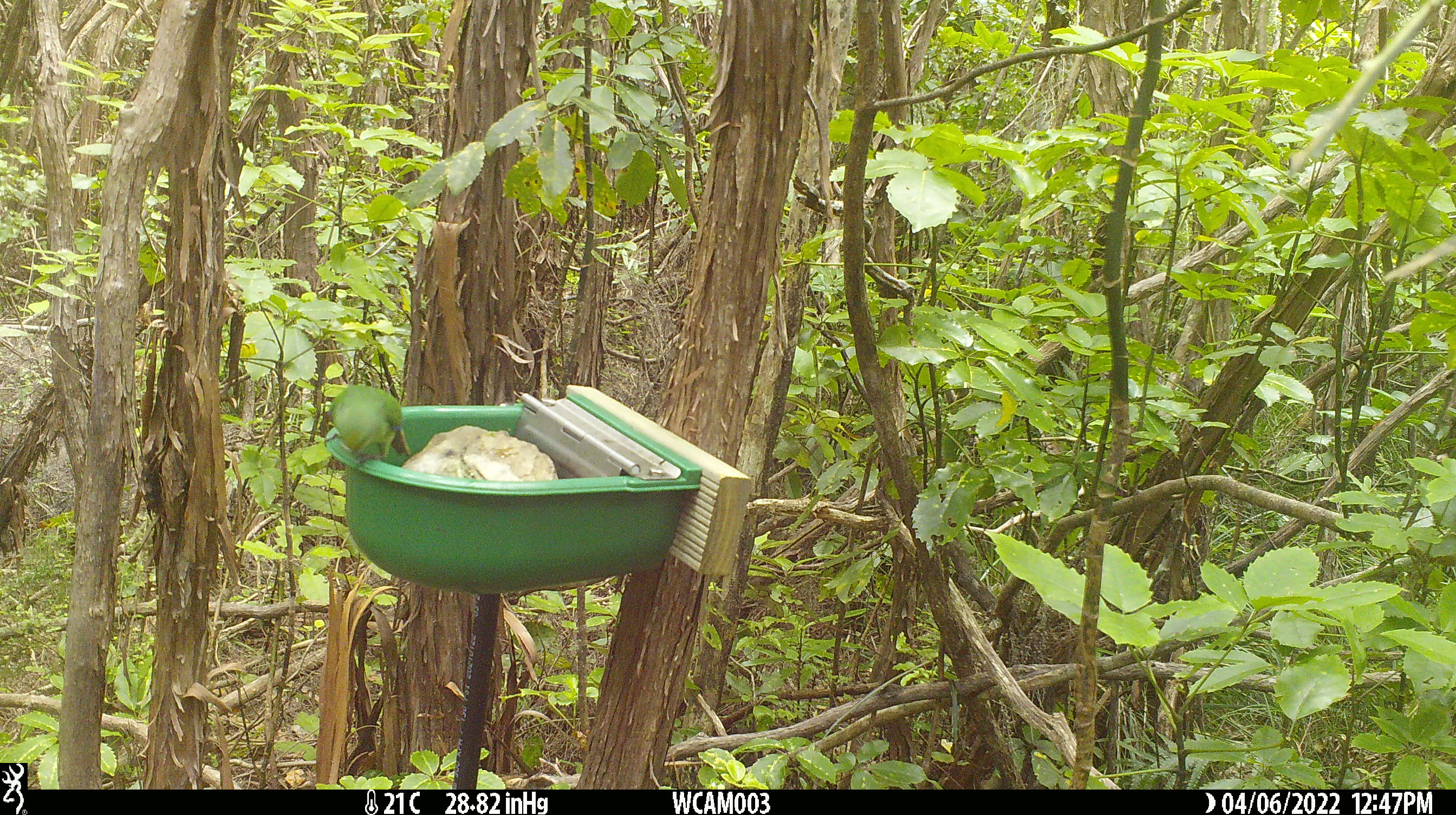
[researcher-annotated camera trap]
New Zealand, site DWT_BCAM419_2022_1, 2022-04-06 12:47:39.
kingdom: Animalia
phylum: Chordata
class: Aves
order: Psittaciformes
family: Psittaculidae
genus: Cyanoramphus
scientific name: Cyanoramphus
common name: parakeet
Parakeet (Cyanoramphus).